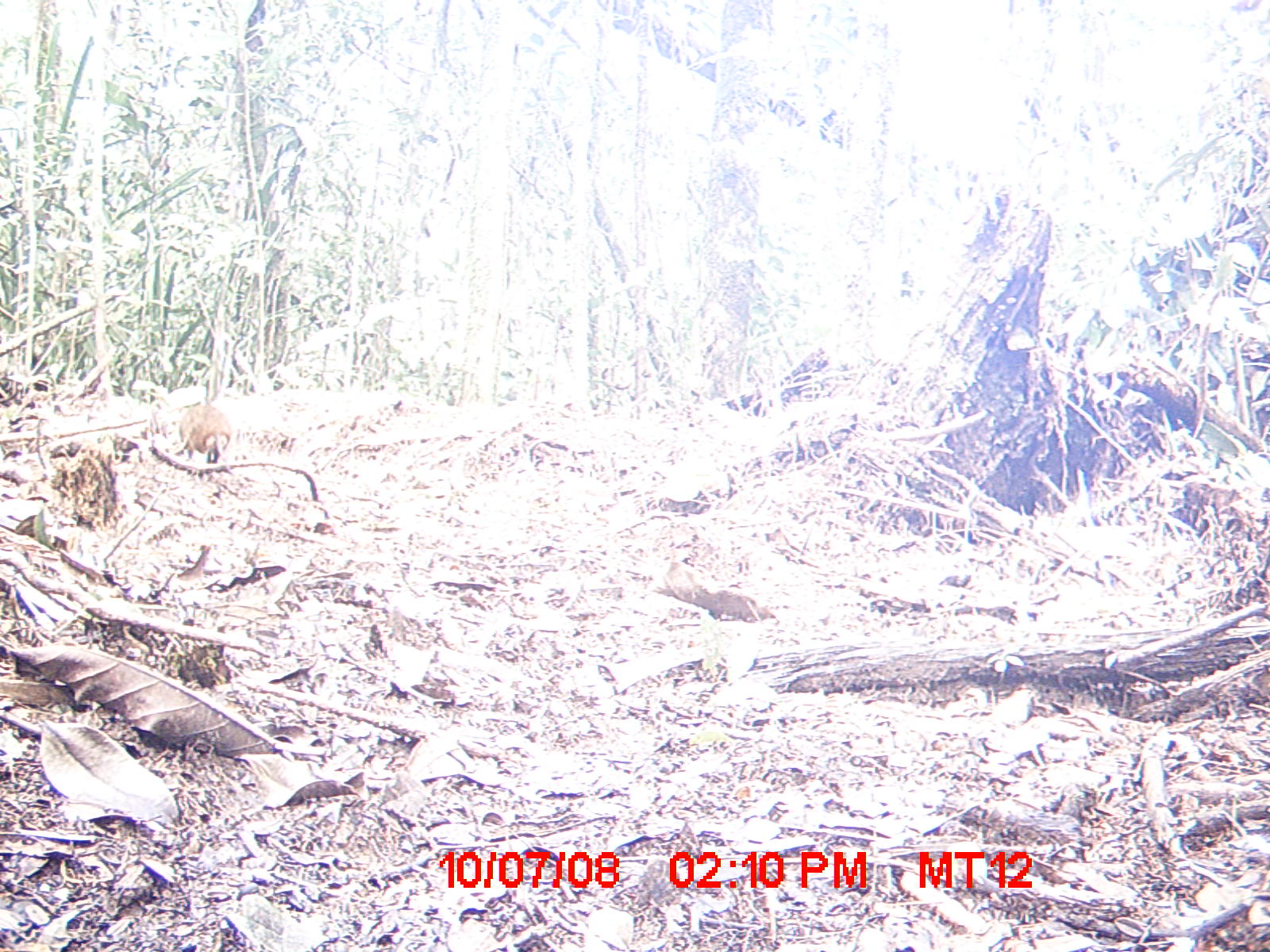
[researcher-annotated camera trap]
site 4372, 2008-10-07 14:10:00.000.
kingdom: Animalia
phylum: Chordata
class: Mammalia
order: Rodentia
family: Nesomyidae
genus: Nesomys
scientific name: Nesomys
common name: nesomys rodents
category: nesomys sp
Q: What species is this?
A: Nesomys sp (nesomys rodents) (Nesomys).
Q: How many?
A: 1.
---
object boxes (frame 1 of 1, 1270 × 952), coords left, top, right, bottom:
nesomys sp: 177, 403, 231, 463